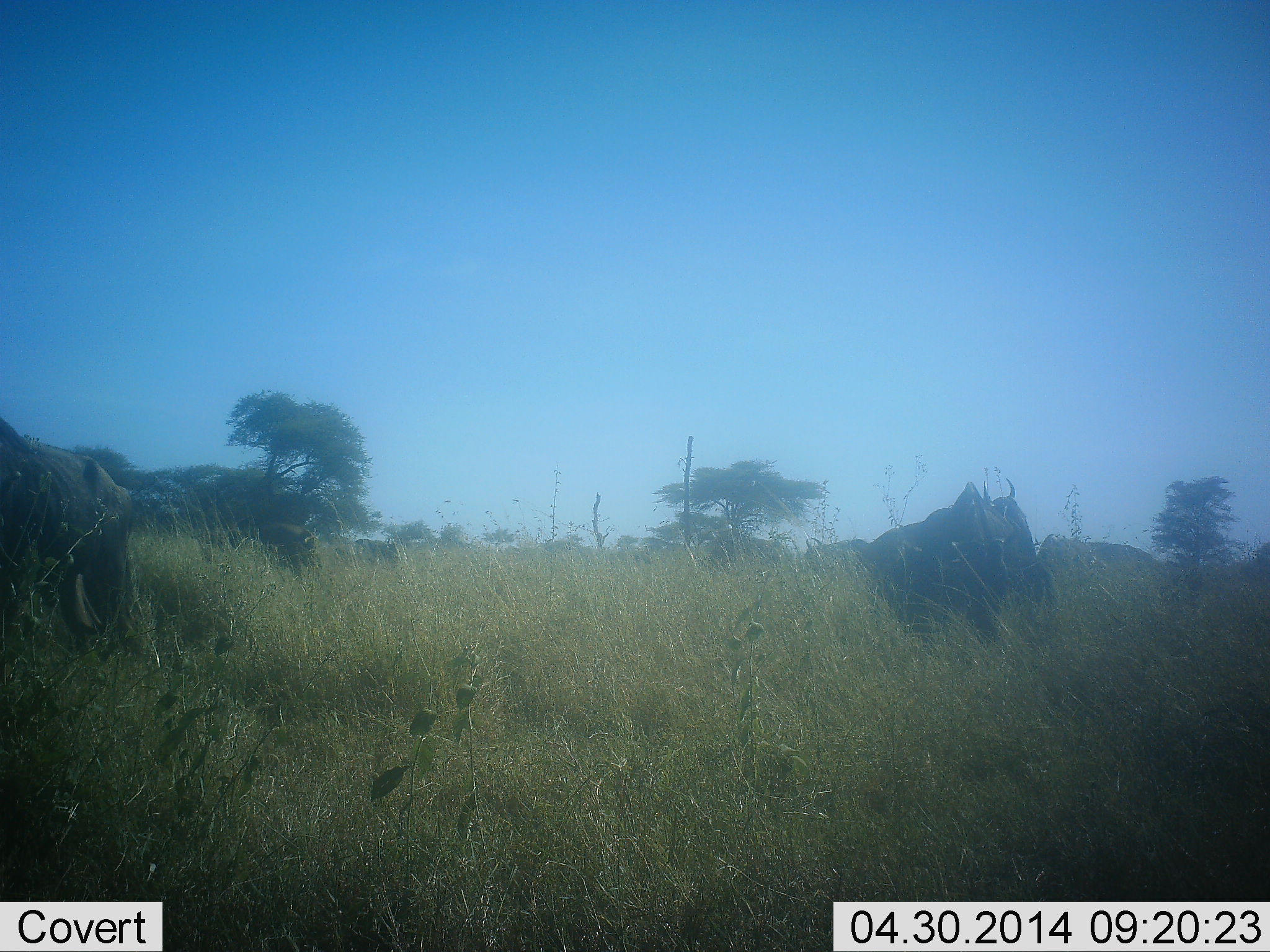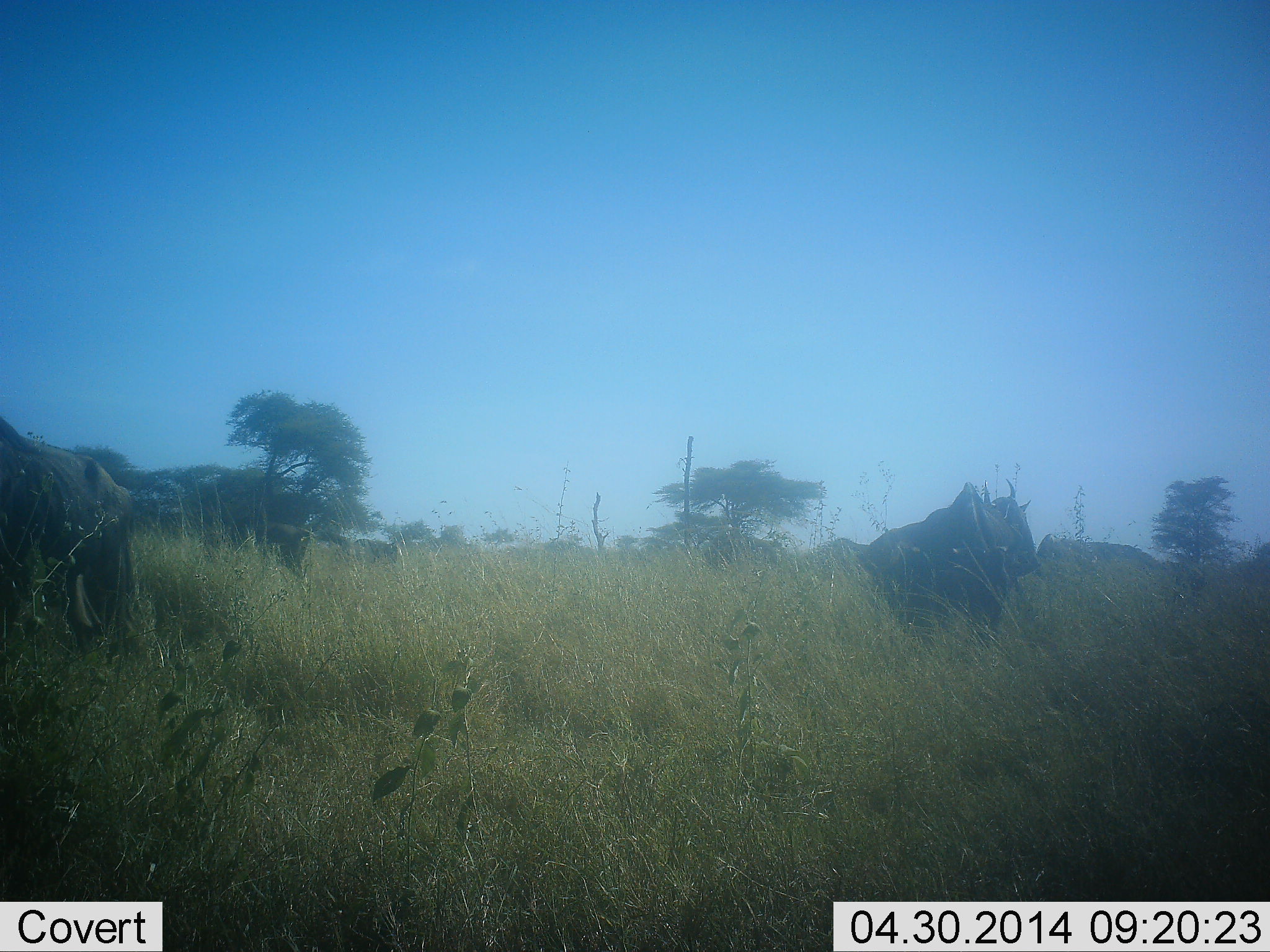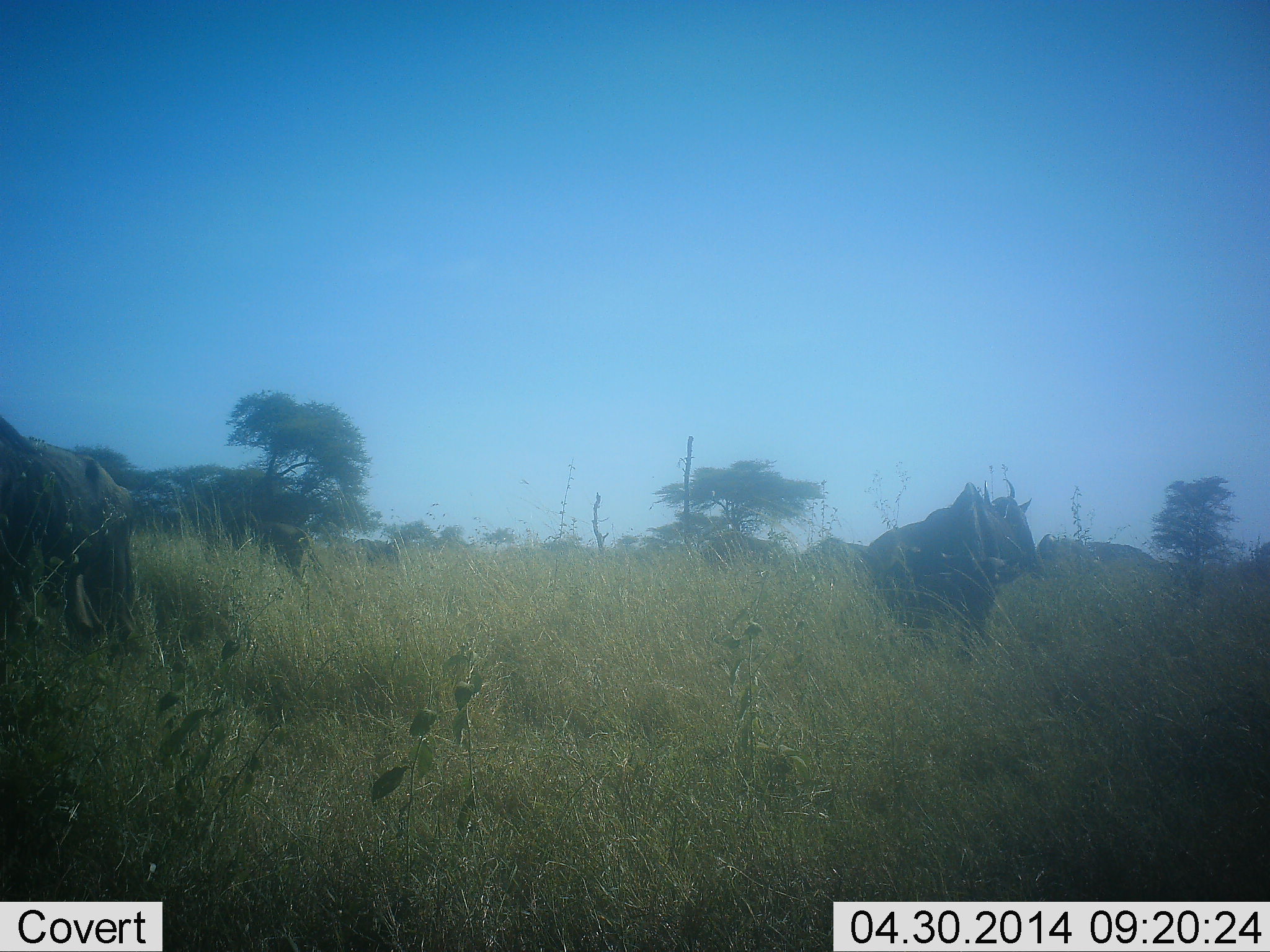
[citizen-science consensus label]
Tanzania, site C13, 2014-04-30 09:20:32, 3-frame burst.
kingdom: Animalia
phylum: Chordata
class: Mammalia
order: Artiodactyla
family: Bovidae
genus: Connochaetes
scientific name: Connochaetes taurinus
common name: blue wildebeest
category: wildebeest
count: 6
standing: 40%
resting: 20%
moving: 30%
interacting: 0%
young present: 0%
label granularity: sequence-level